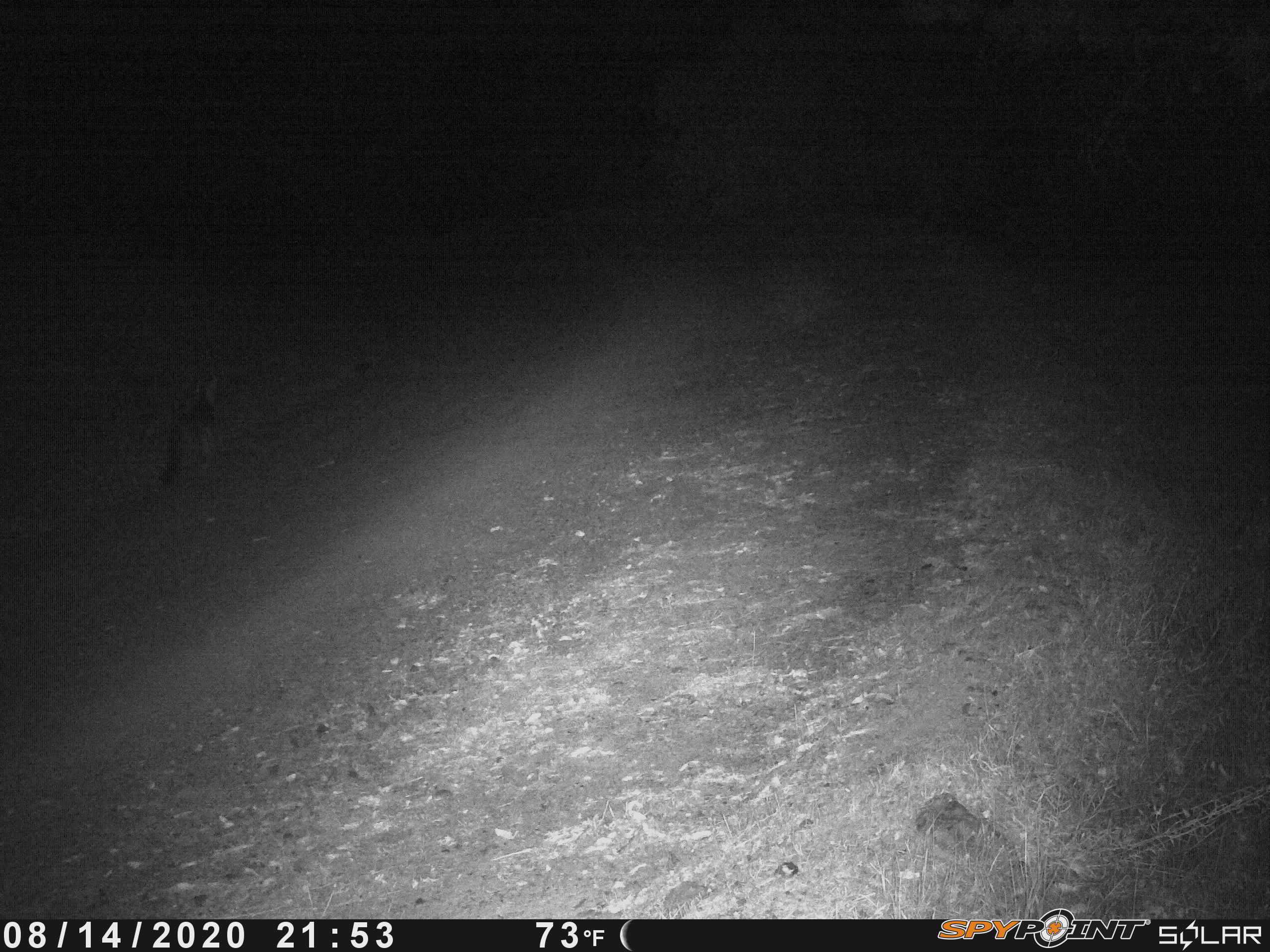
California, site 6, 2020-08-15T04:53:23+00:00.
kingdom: Animalia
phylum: Chordata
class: Mammalia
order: Carnivora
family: Canidae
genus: Urocyon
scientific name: Urocyon cinereoargenteus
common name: gray fox